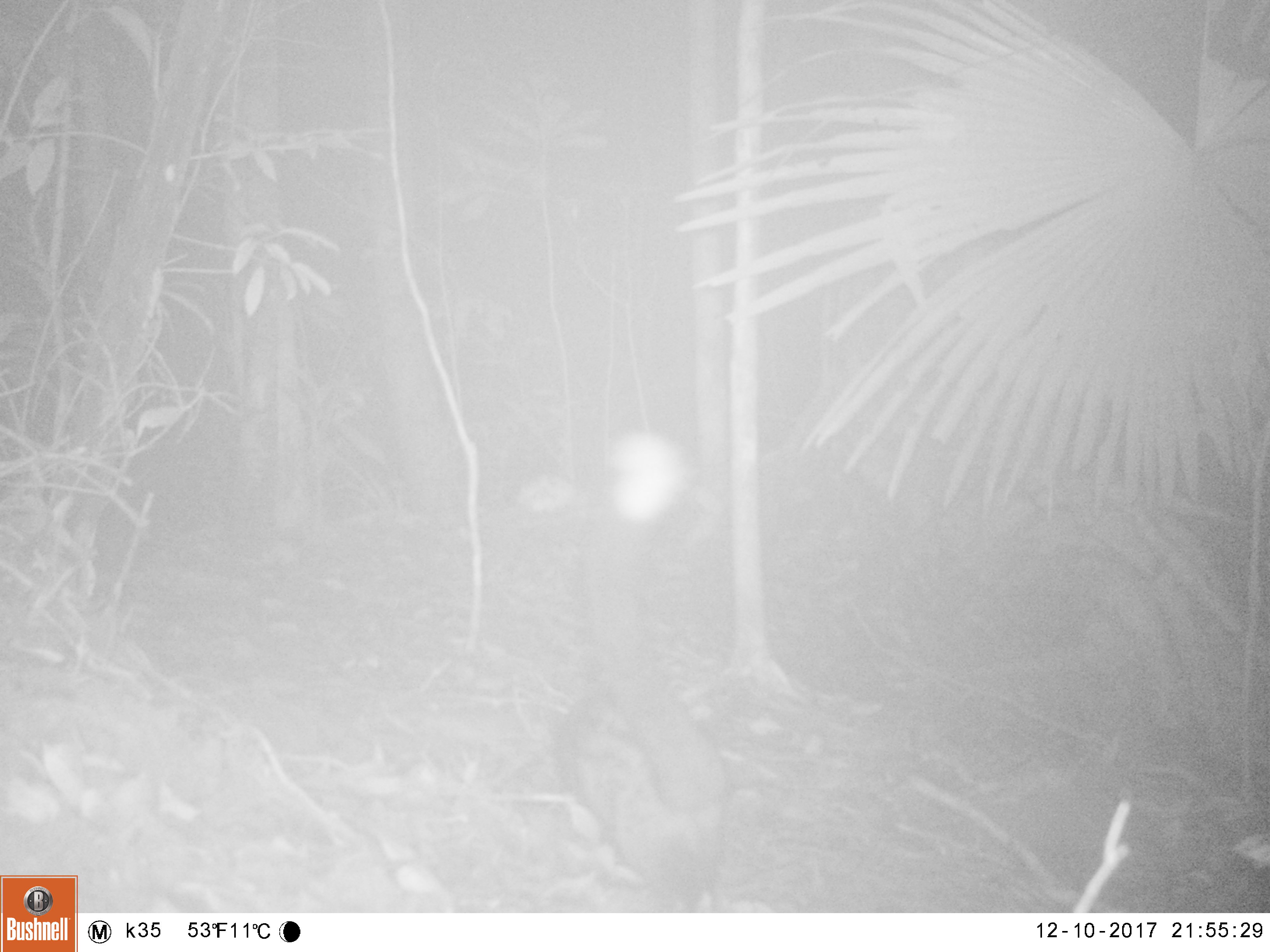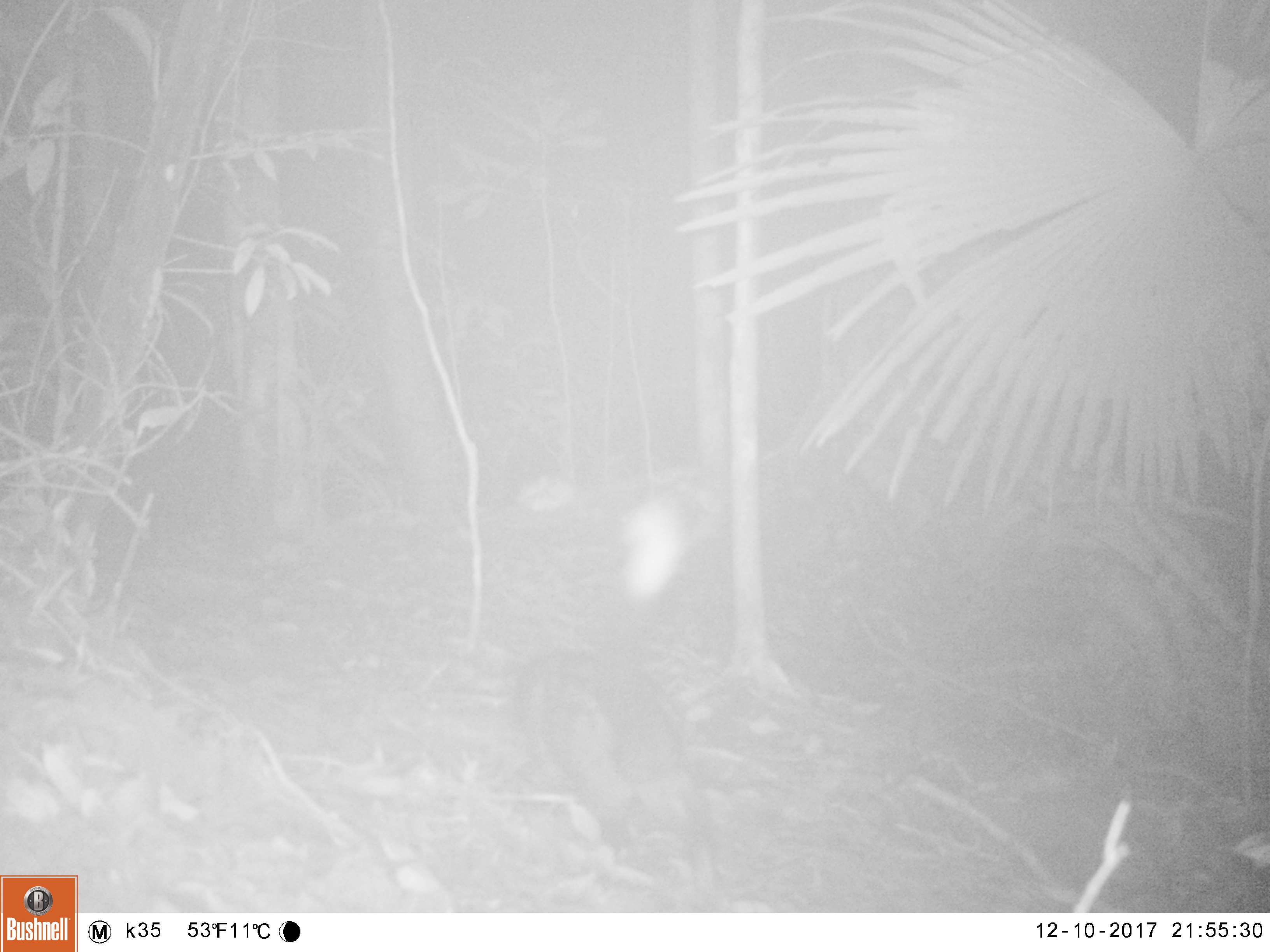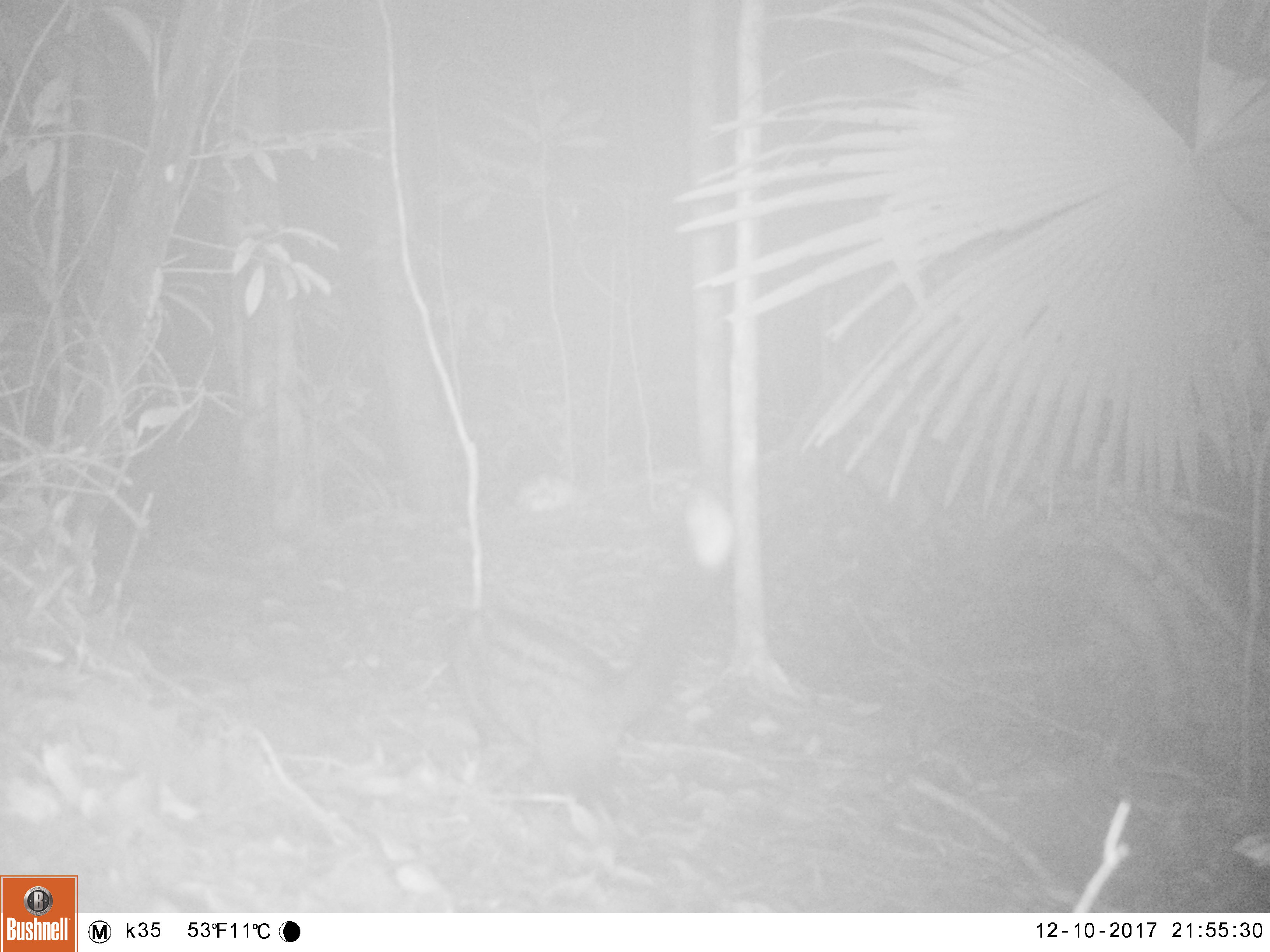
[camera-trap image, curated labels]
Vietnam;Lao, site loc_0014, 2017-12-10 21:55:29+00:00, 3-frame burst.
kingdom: Animalia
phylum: Chordata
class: Mammalia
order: Carnivora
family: Viverridae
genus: Paradoxurus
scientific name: Paradoxurus hermaphroditus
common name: common palm civet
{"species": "common palm civet (Paradoxurus hermaphroditus)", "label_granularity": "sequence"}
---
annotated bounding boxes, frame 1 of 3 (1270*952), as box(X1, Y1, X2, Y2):
common palm civet: box(550, 431, 734, 906)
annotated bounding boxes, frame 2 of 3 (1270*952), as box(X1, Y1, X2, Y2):
common palm civet: box(519, 482, 728, 906)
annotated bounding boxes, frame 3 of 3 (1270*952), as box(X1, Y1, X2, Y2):
common palm civet: box(447, 485, 726, 801)